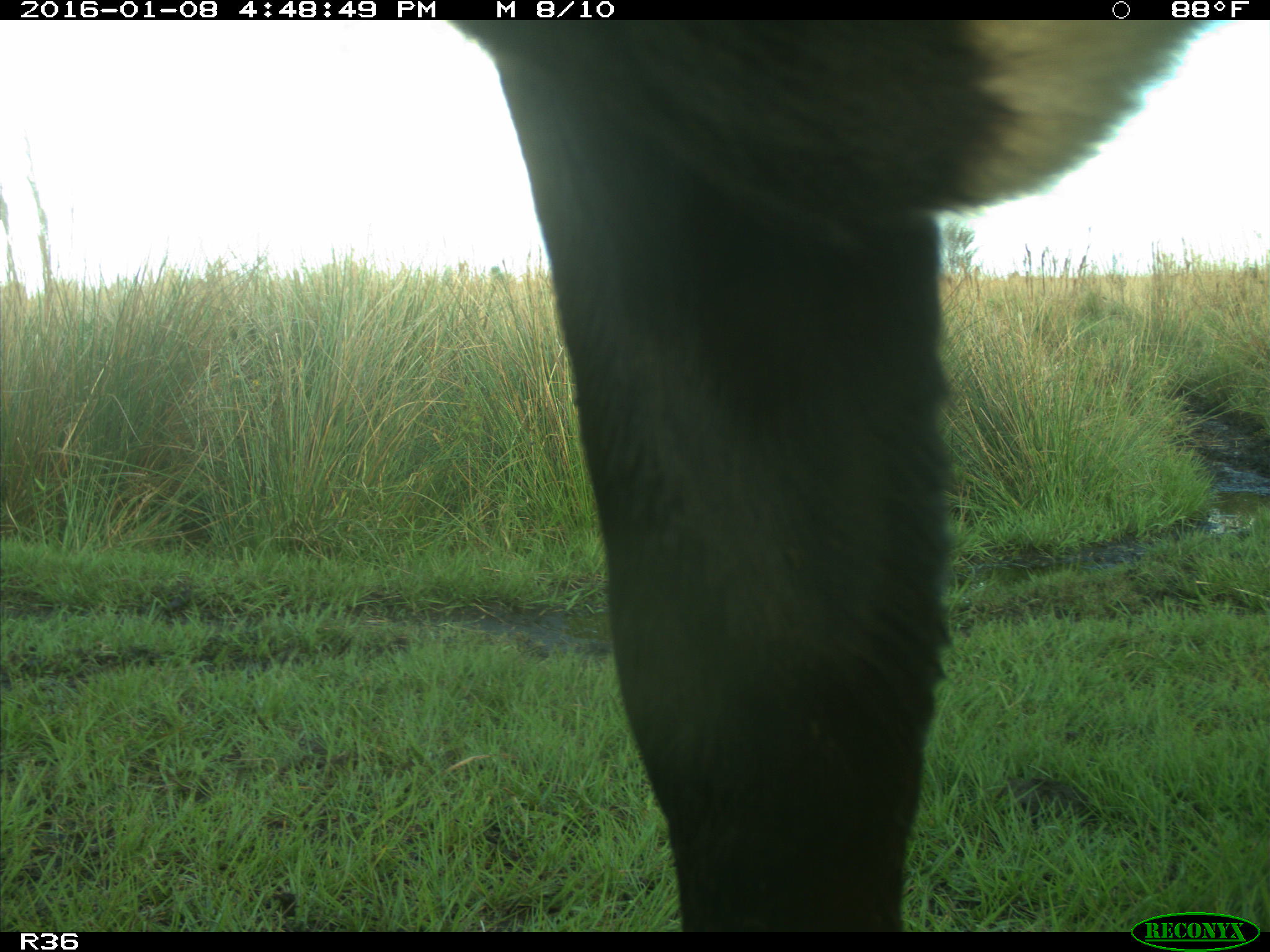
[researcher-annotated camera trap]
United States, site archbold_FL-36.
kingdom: Animalia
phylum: Chordata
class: Mammalia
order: Artiodactyla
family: Bovidae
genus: Bos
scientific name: Bos taurus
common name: domestic cow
Bos taurus (domestic cow).